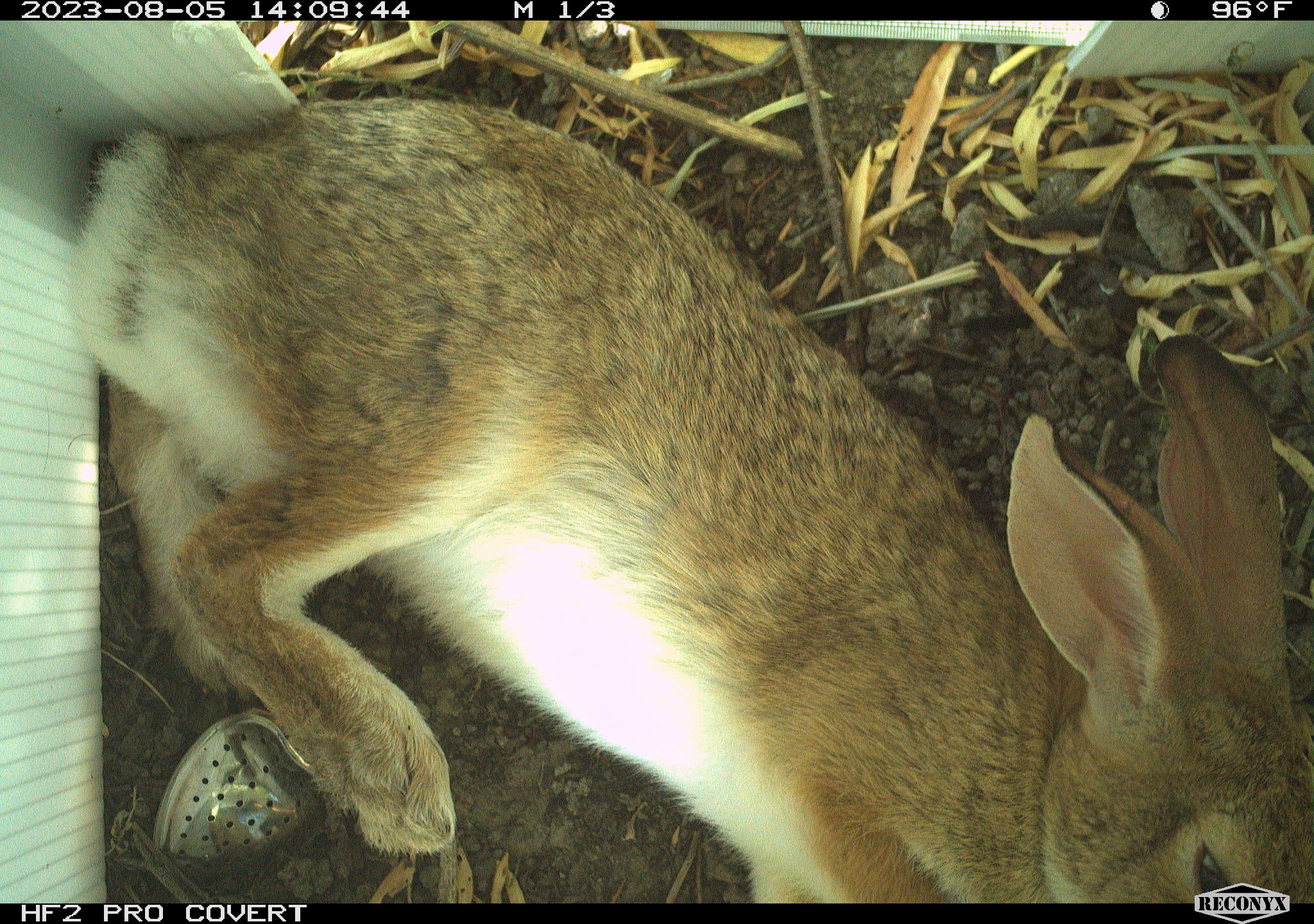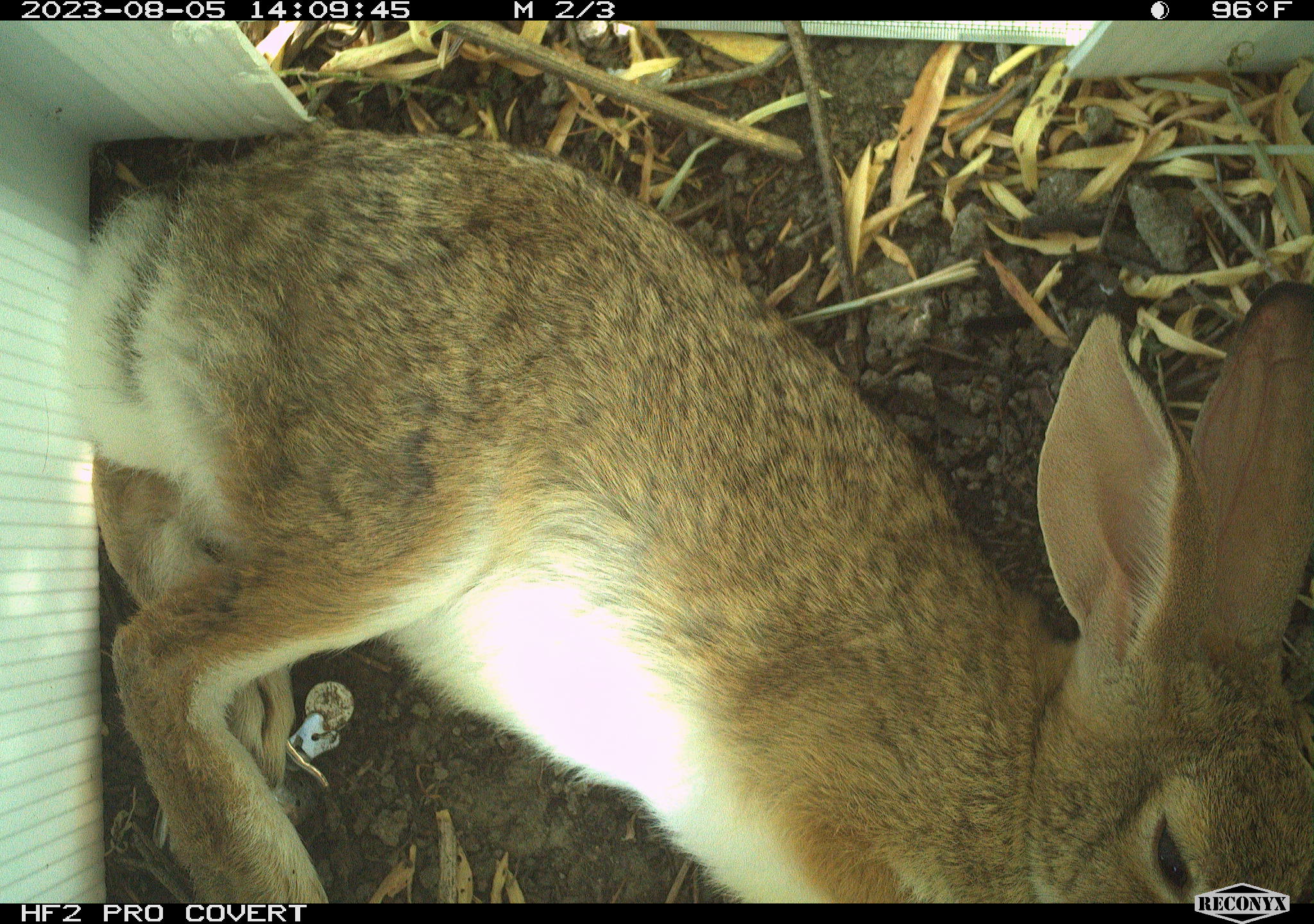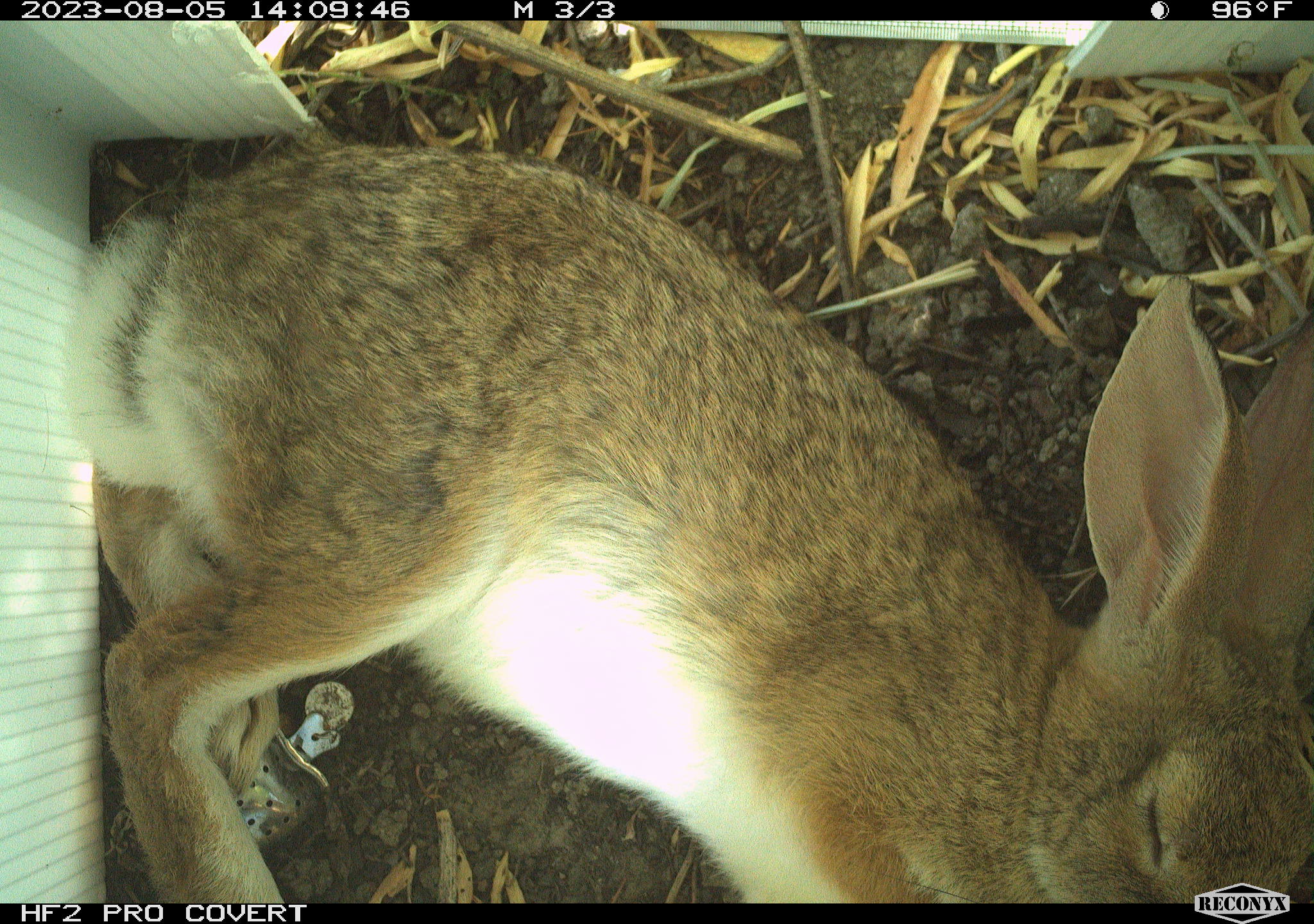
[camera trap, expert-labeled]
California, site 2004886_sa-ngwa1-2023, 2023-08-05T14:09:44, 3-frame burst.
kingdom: Animalia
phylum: Chordata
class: Mammalia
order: Lagomorpha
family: Leporidae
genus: Sylvilagus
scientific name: Sylvilagus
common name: cottontail rabbits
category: sylvilagus species